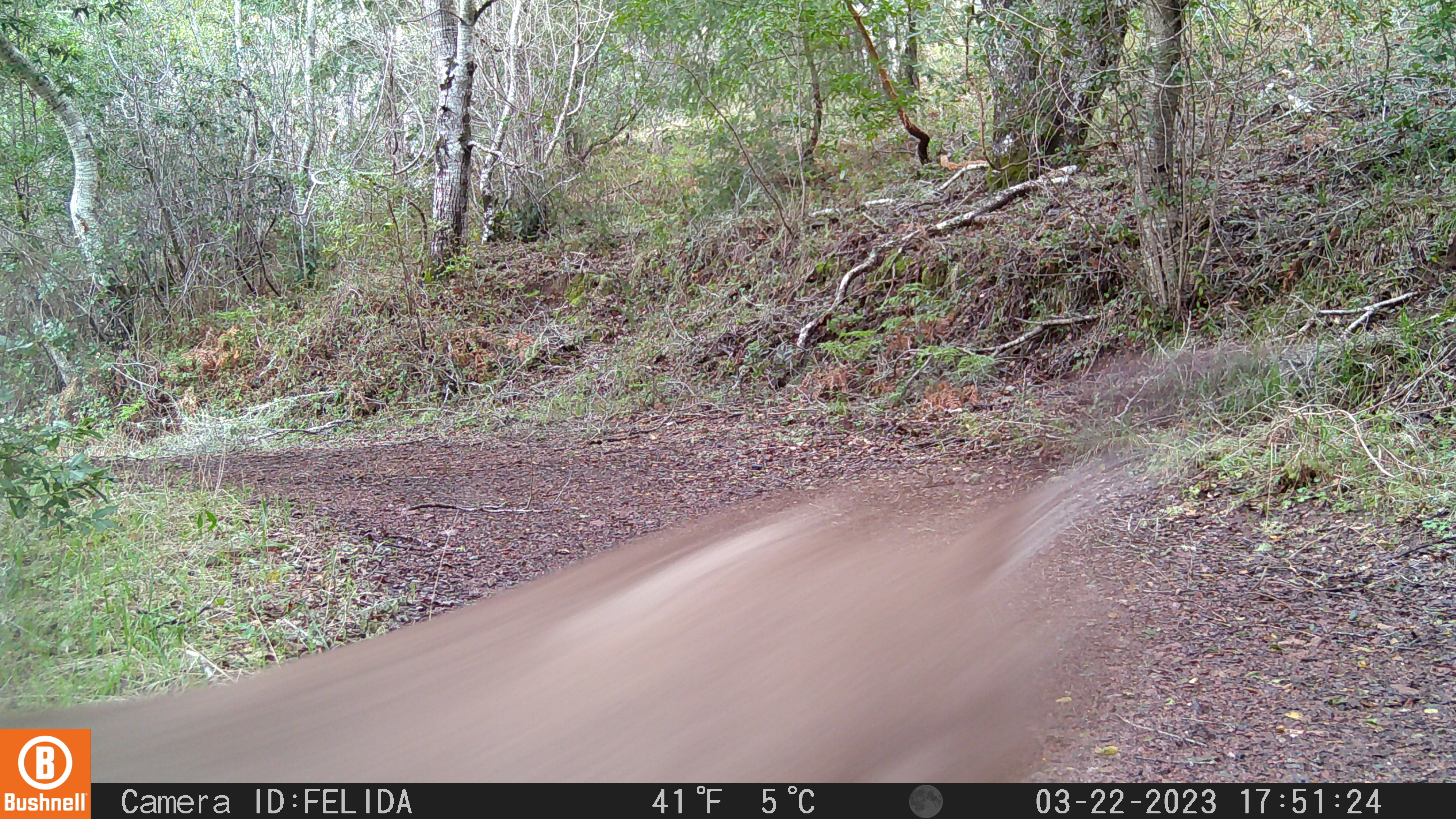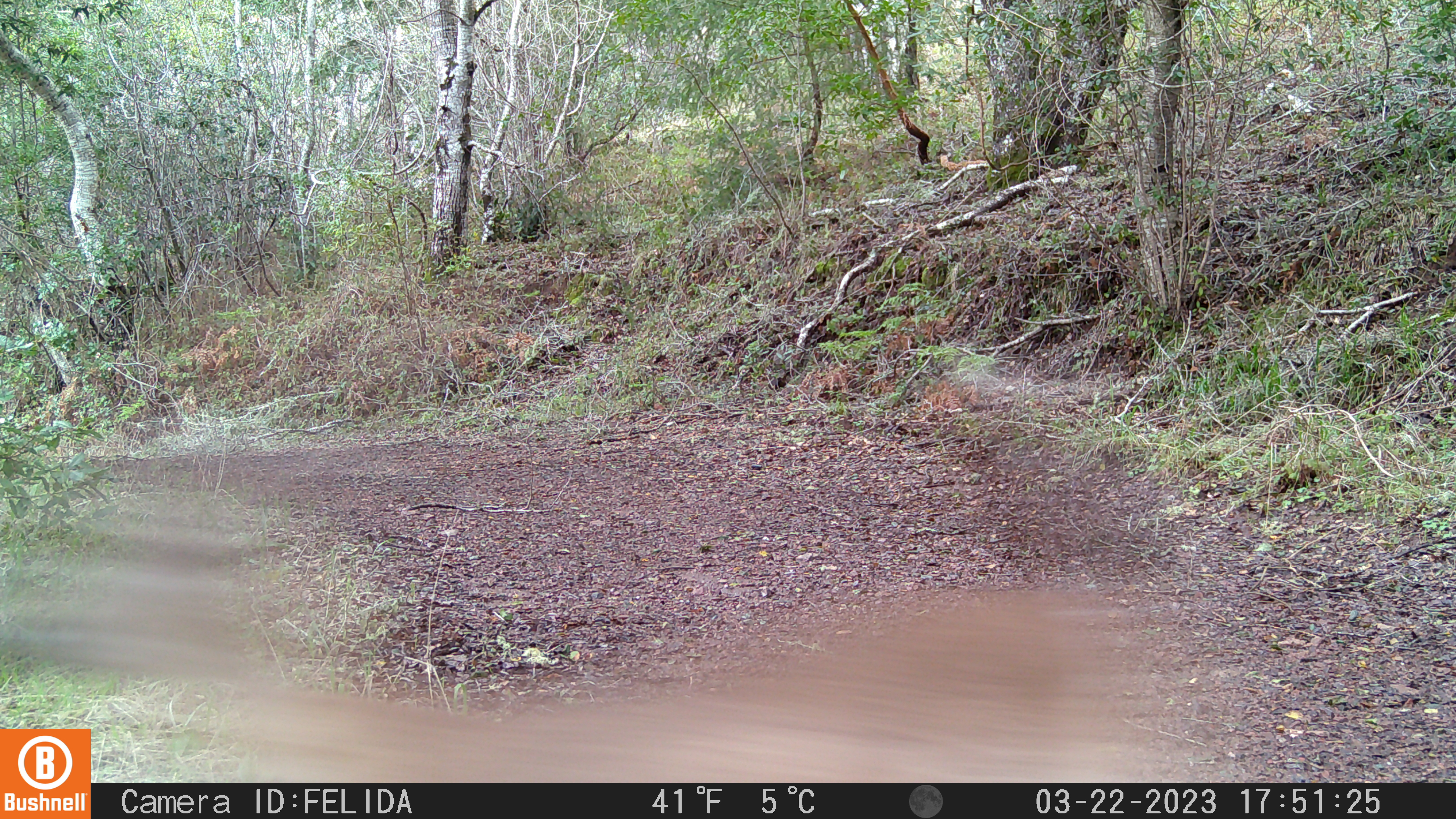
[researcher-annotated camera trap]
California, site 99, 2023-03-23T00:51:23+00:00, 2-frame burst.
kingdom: Animalia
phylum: Chordata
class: Mammalia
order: Artiodactyla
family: Cervidae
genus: Odocoileus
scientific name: Odocoileus hemionus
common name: mule deer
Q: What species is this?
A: Mule deer (Odocoileus hemionus).